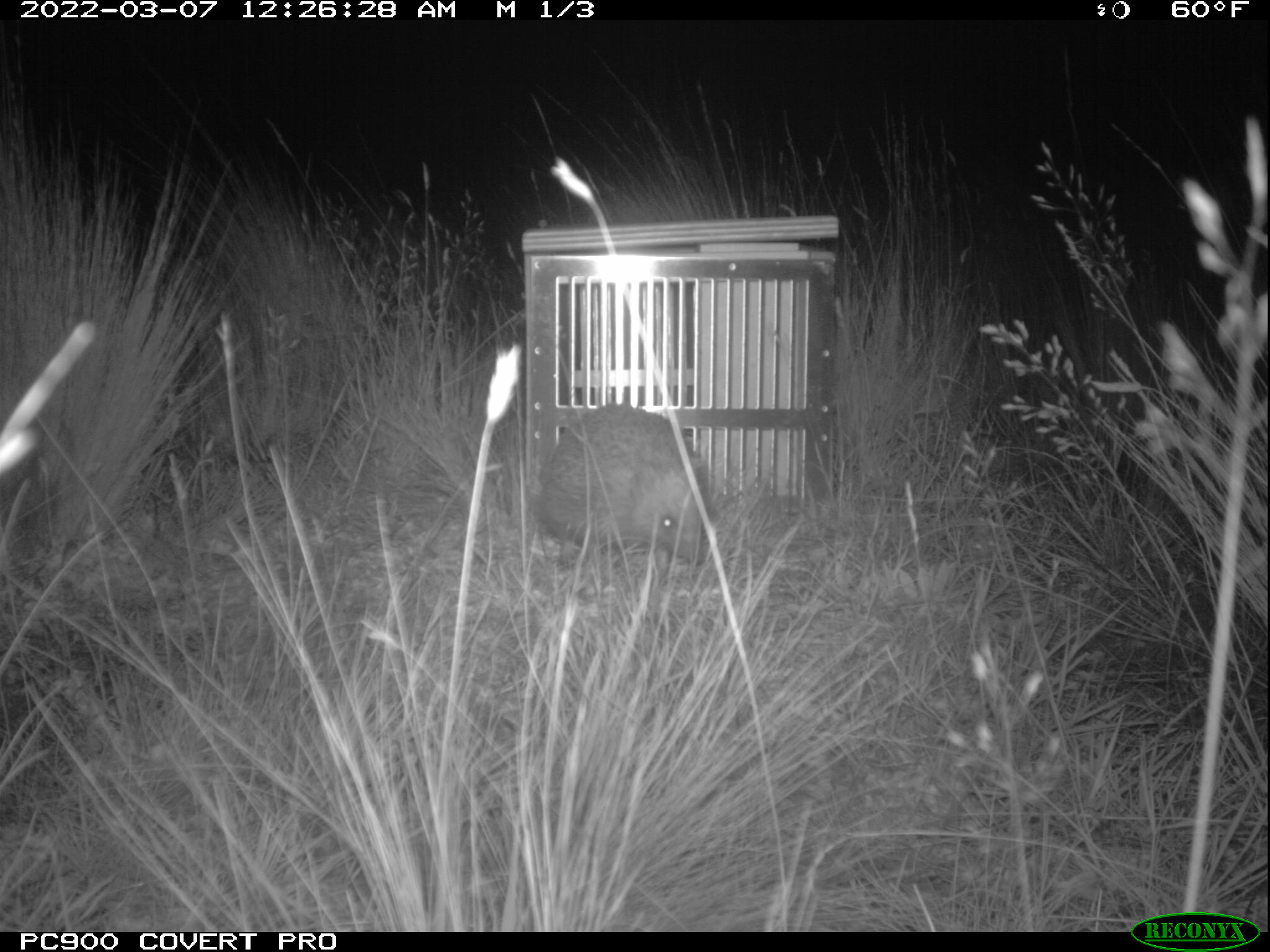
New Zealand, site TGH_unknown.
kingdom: Animalia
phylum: Chordata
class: Mammalia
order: Eulipotyphla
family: Erinaceidae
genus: Erinaceus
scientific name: Erinaceus europaeus europaeus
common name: european hedgehog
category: hedgehog